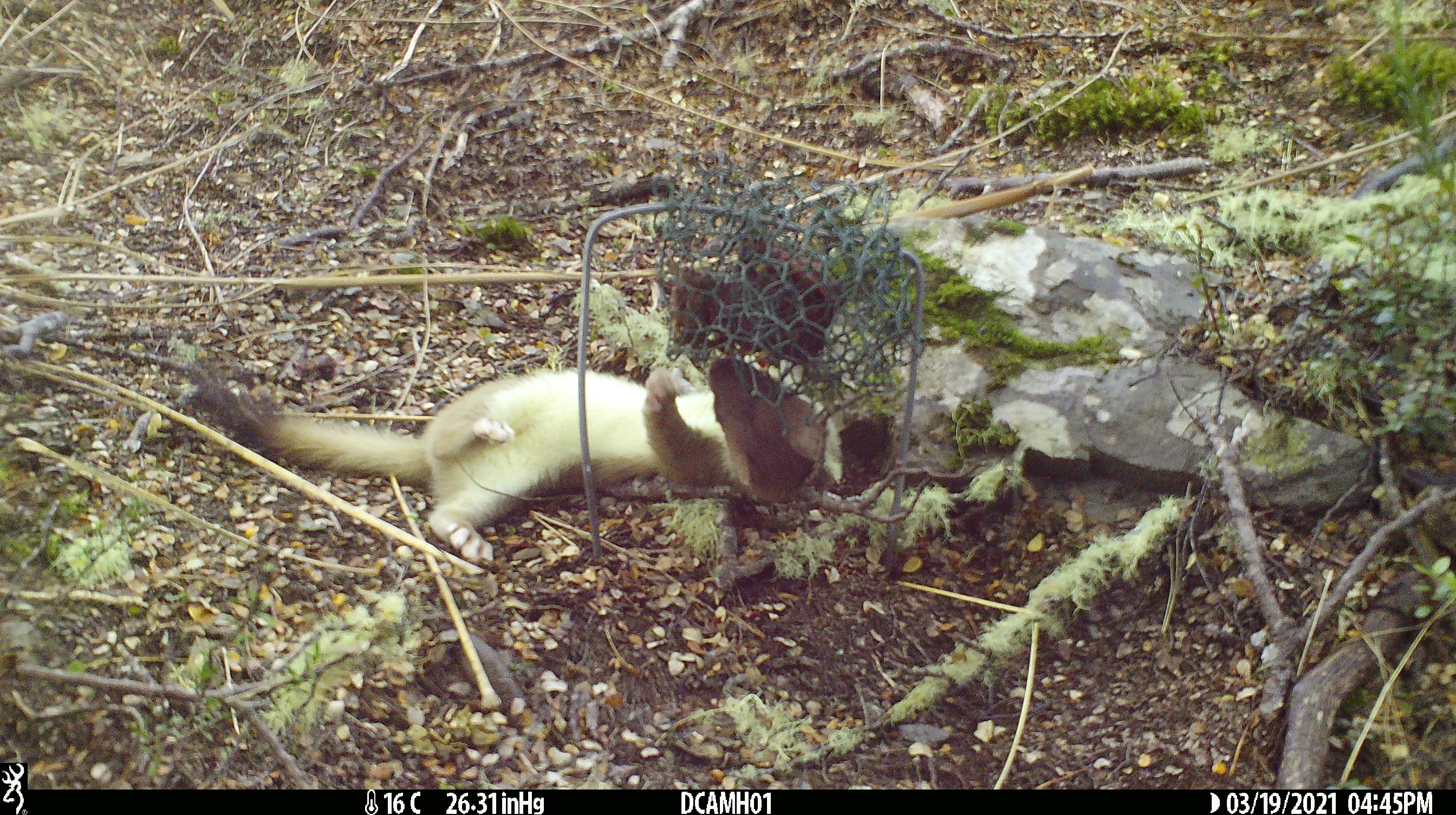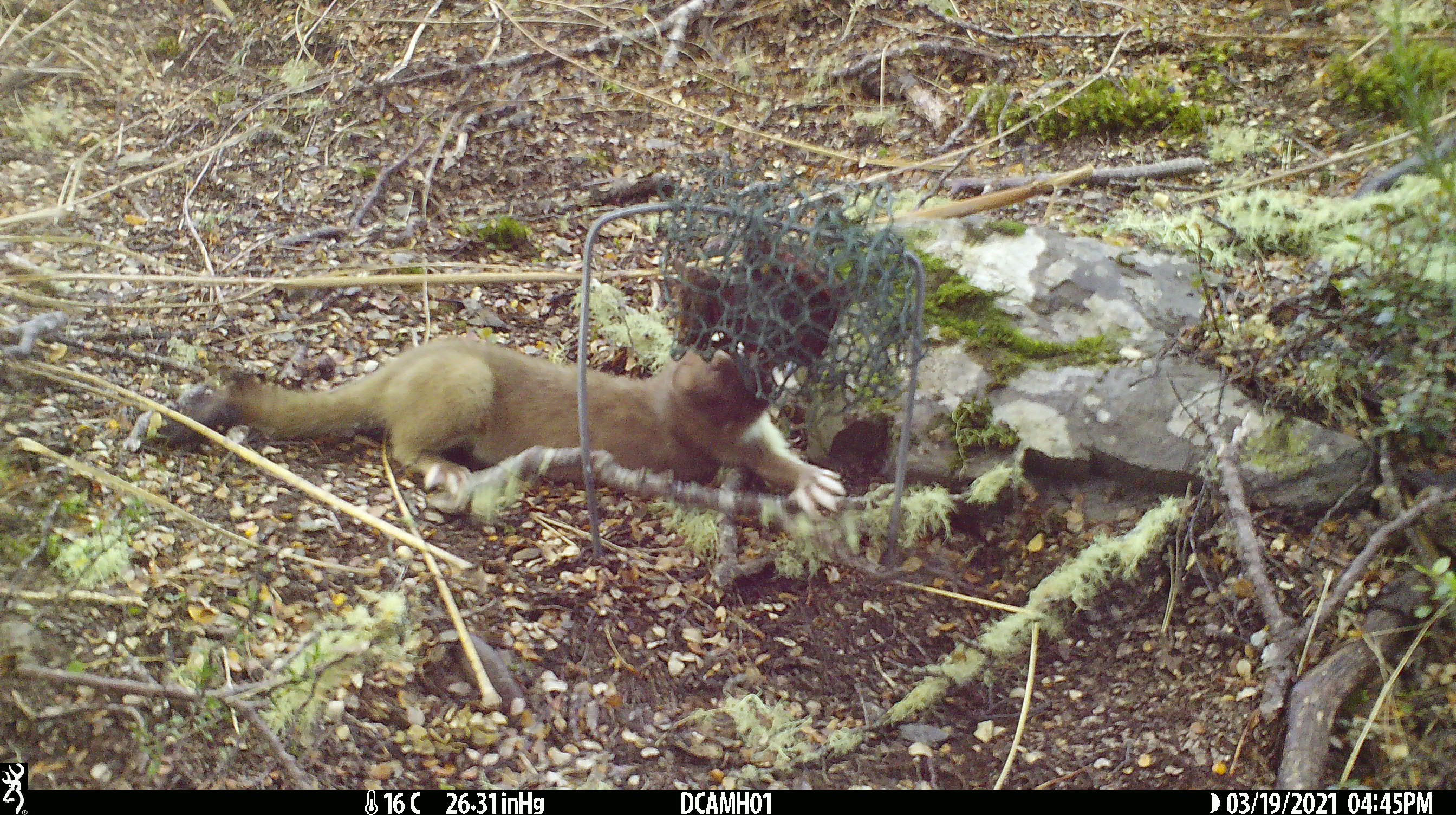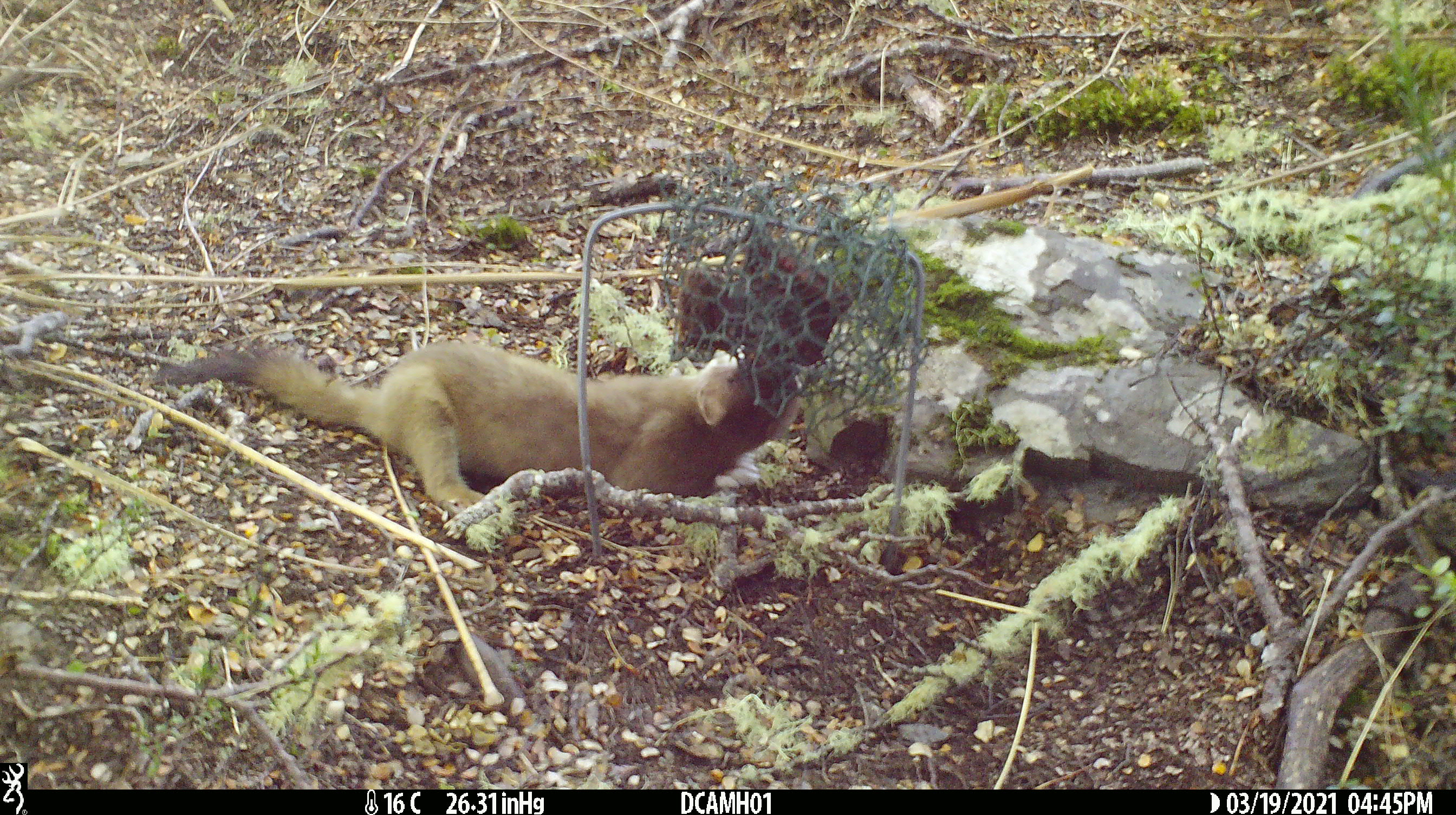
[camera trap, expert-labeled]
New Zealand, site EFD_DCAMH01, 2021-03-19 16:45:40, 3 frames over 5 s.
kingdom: Animalia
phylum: Chordata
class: Mammalia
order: Carnivora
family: Mustelidae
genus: Mustela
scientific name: Mustela erminea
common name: stoat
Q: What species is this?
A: Stoat (Mustela erminea).